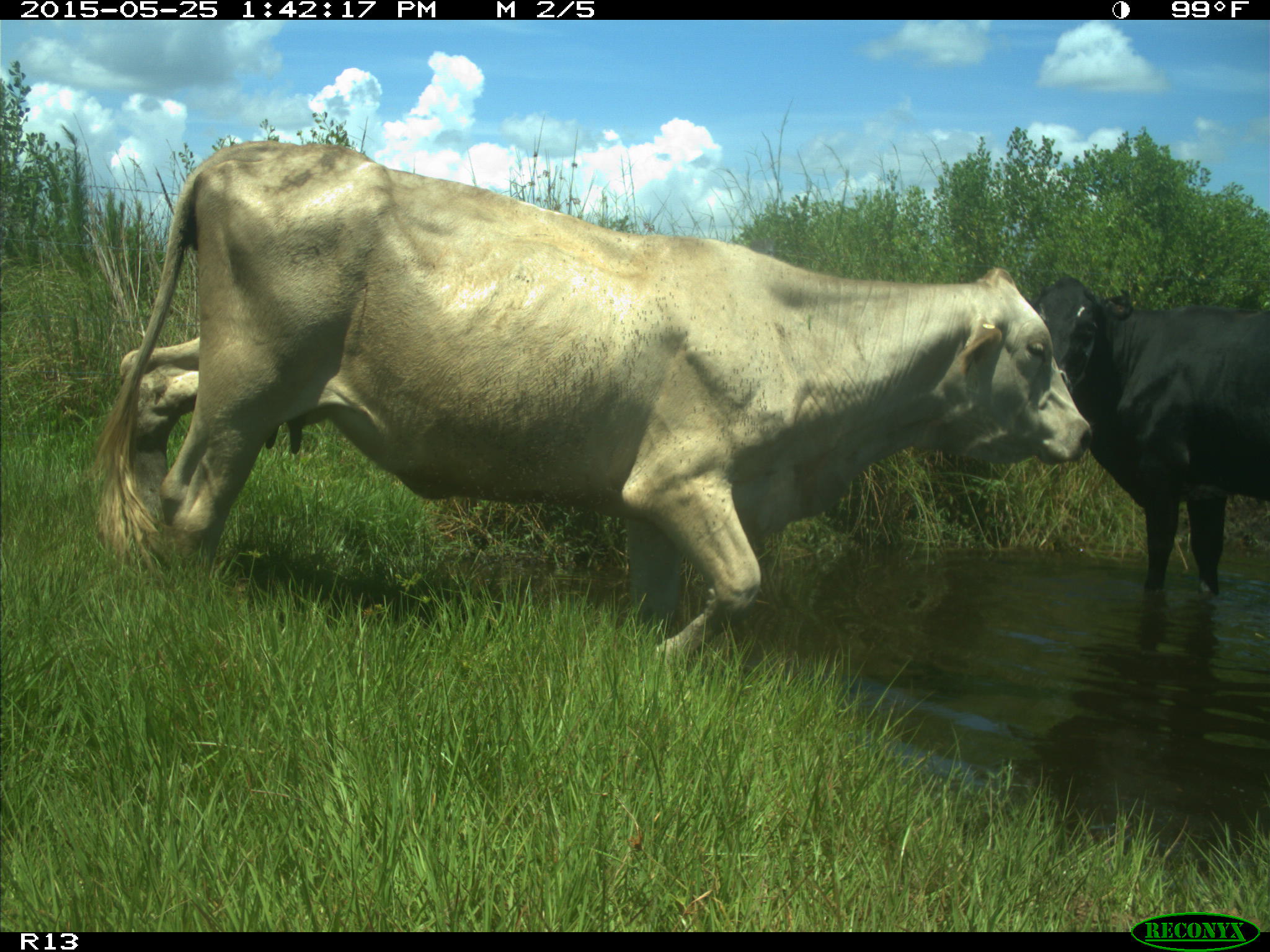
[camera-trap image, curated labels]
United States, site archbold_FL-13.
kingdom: Animalia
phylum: Chordata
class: Mammalia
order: Artiodactyla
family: Bovidae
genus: Bos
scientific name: Bos taurus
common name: domestic cow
Bos taurus (domestic cow).